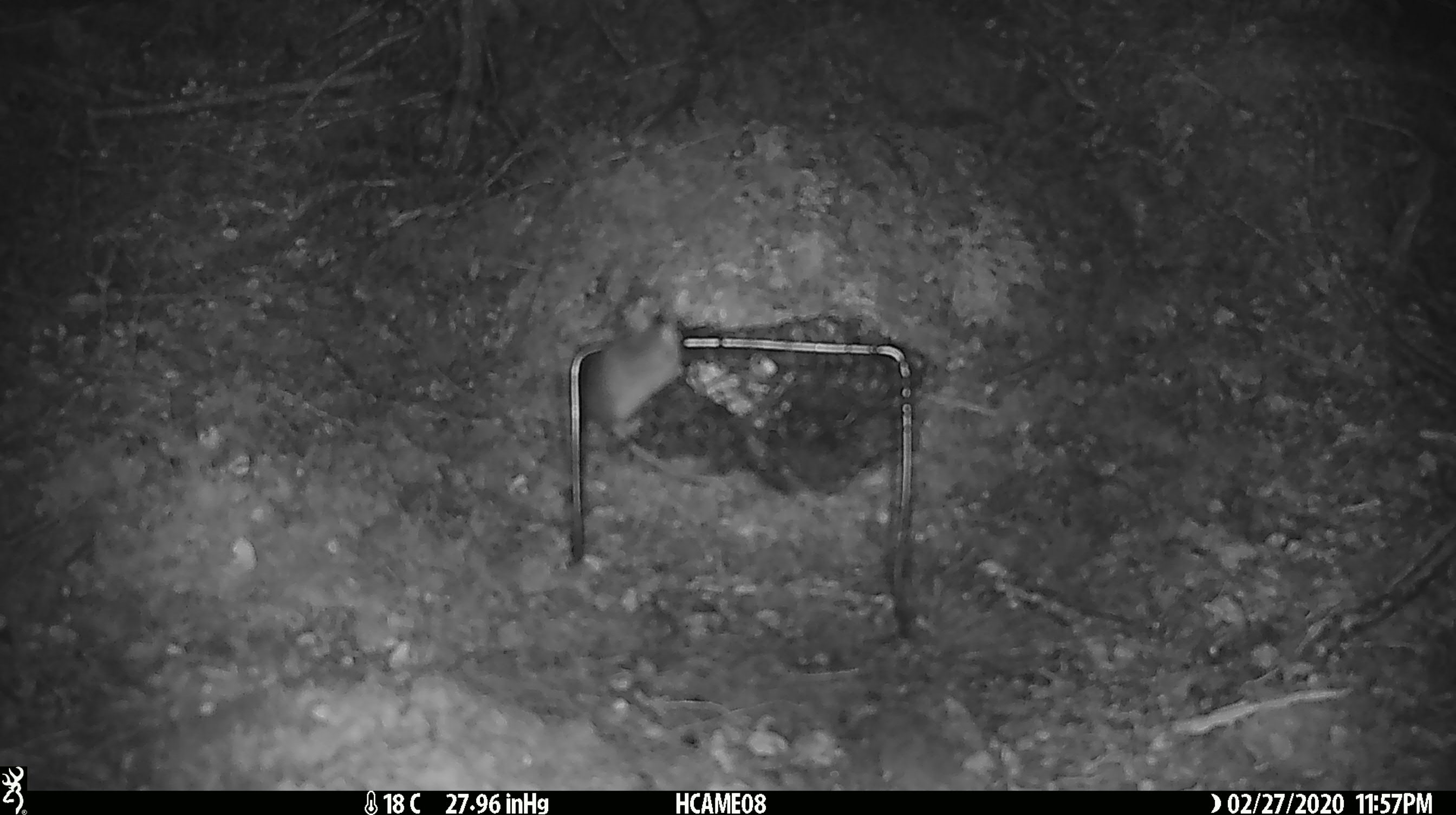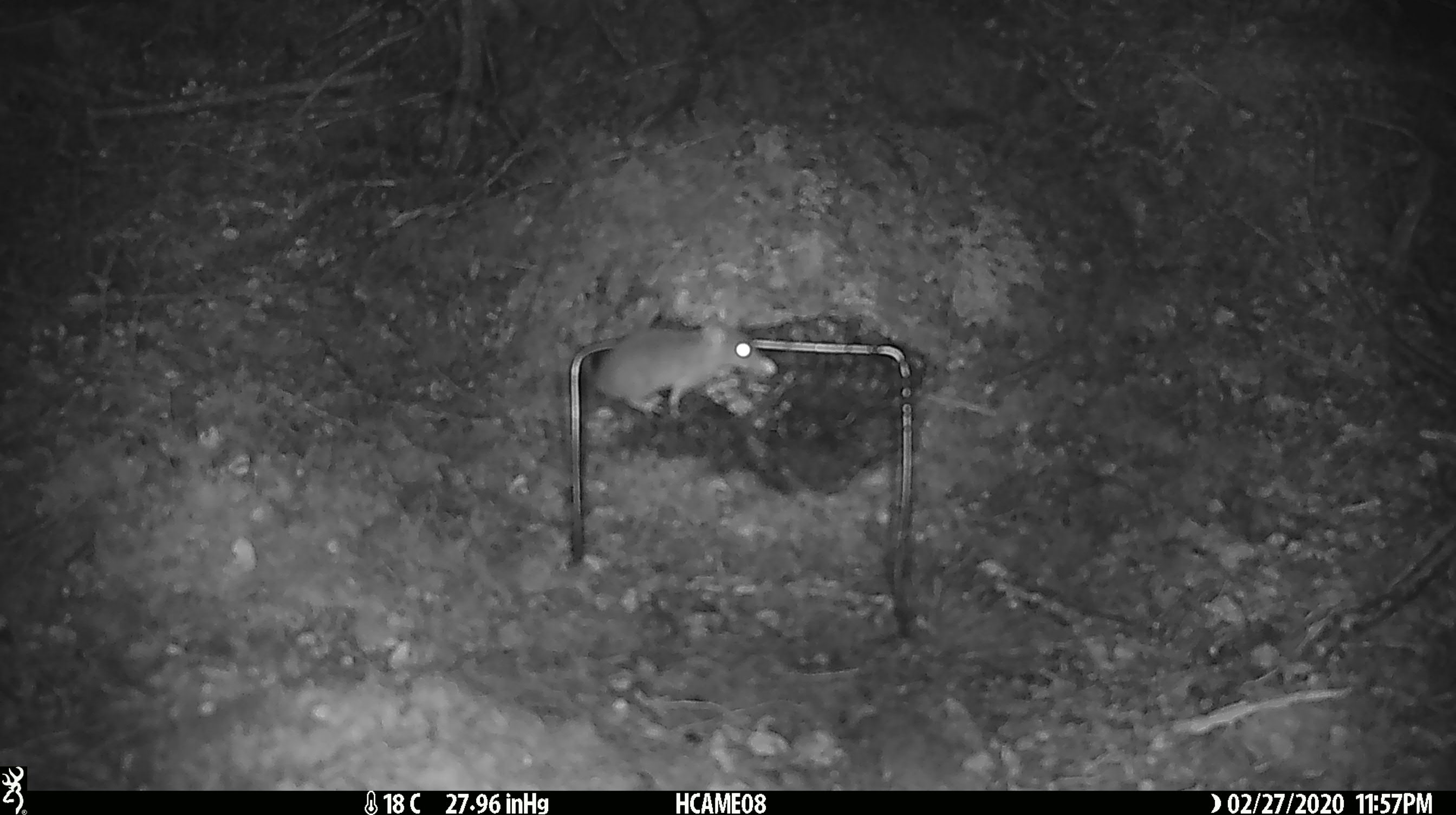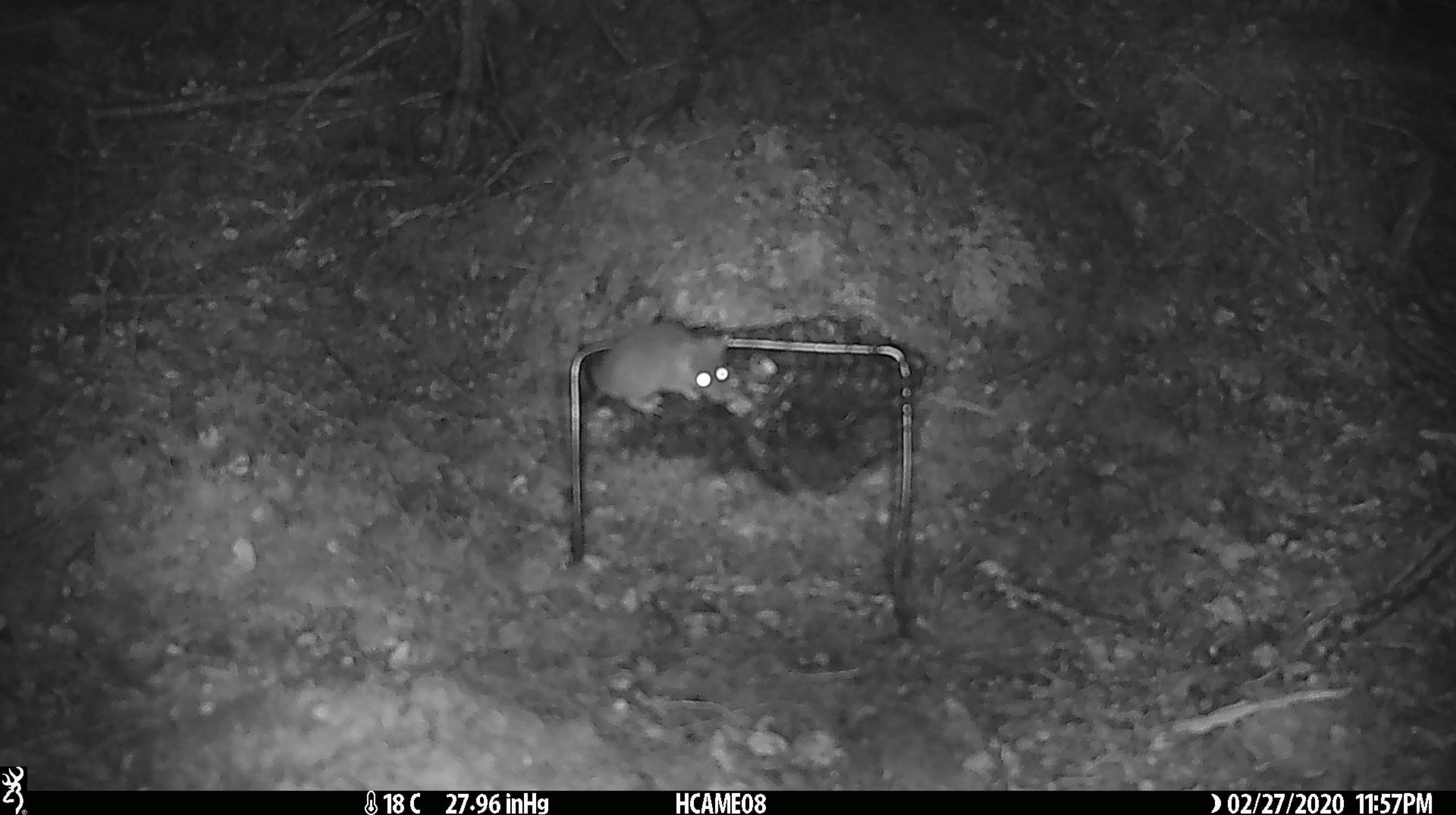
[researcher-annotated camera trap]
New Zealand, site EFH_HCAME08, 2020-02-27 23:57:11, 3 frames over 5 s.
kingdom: Animalia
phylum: Chordata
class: Mammalia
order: Rodentia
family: Muridae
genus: Mus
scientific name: Mus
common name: mouse